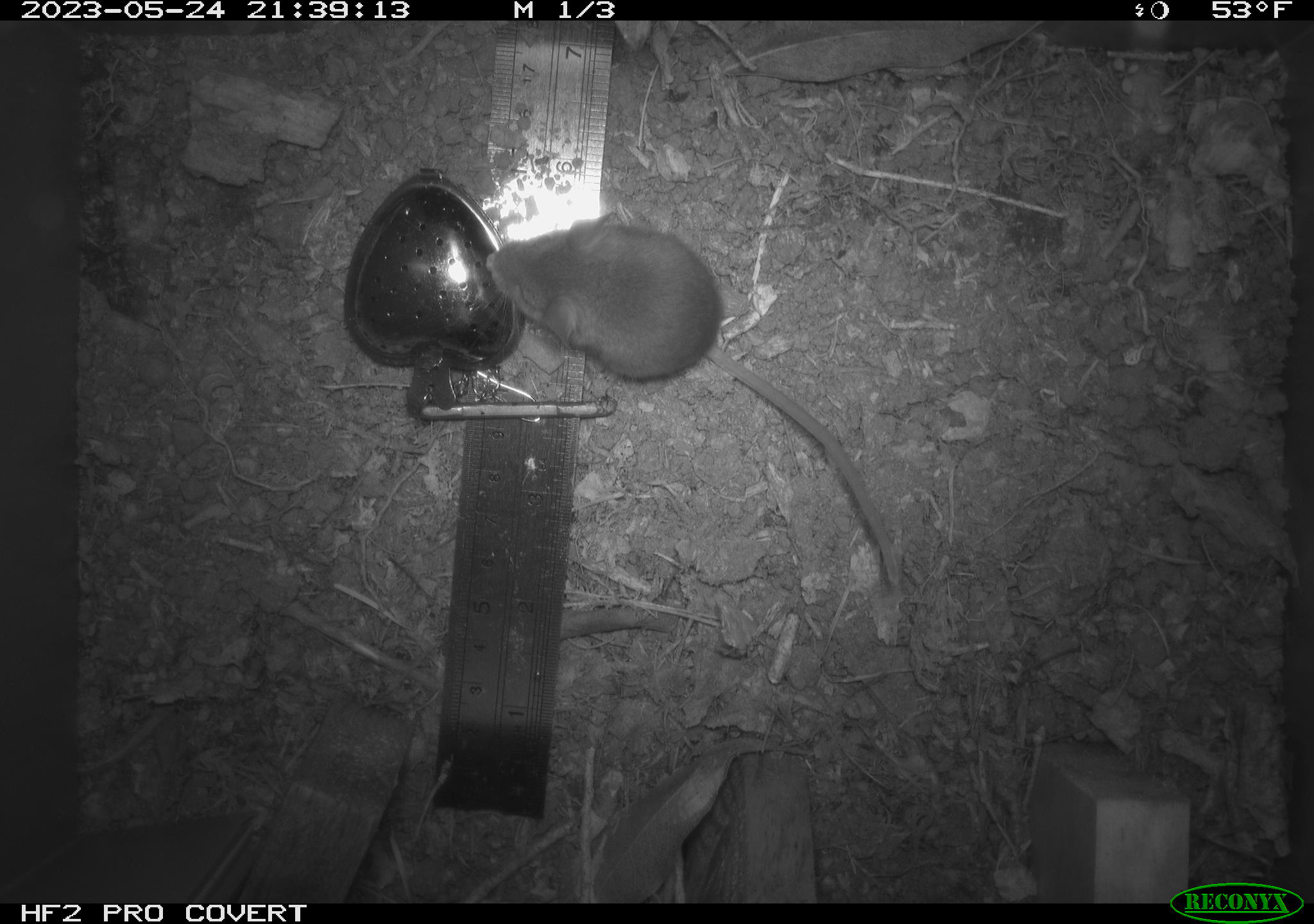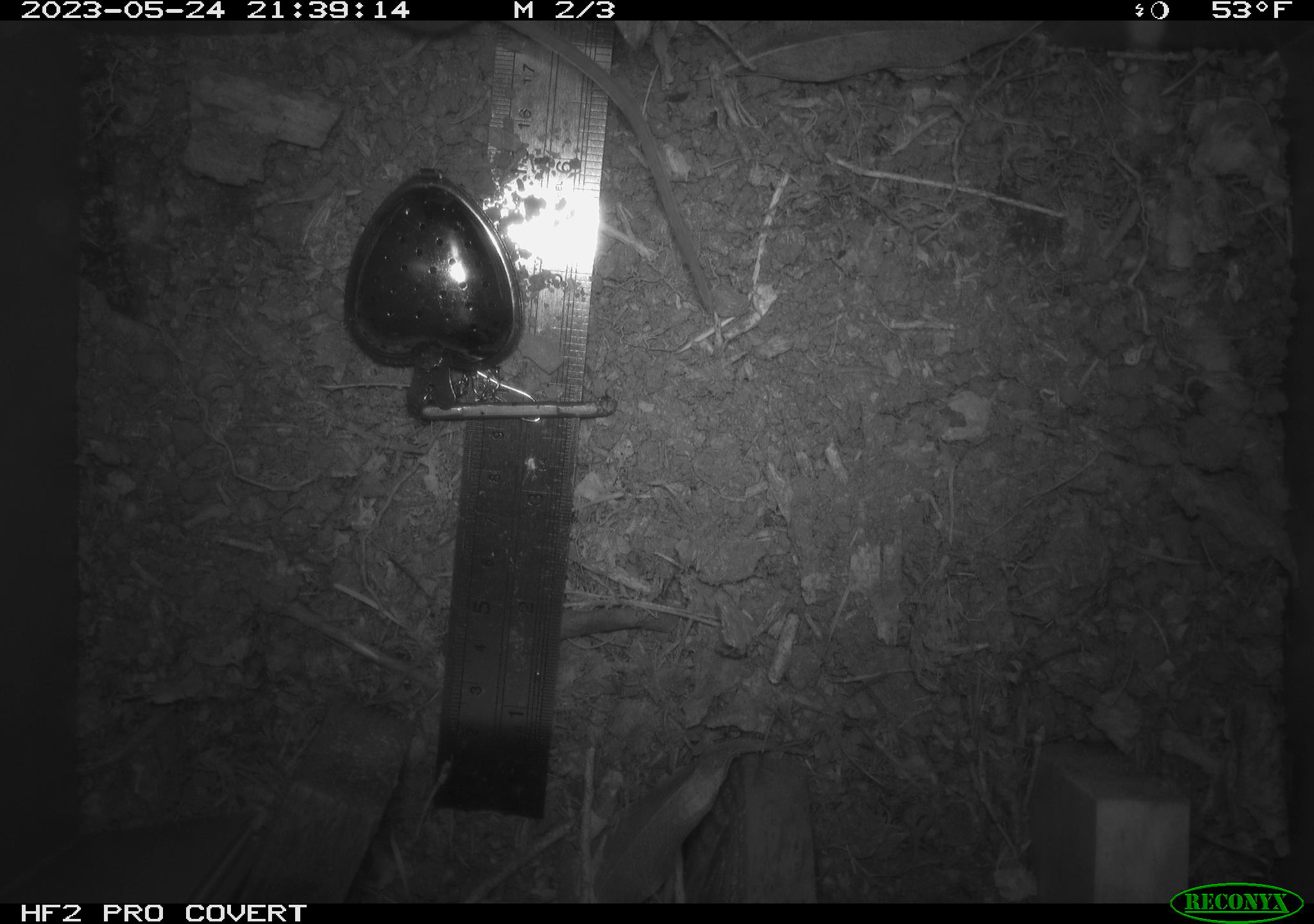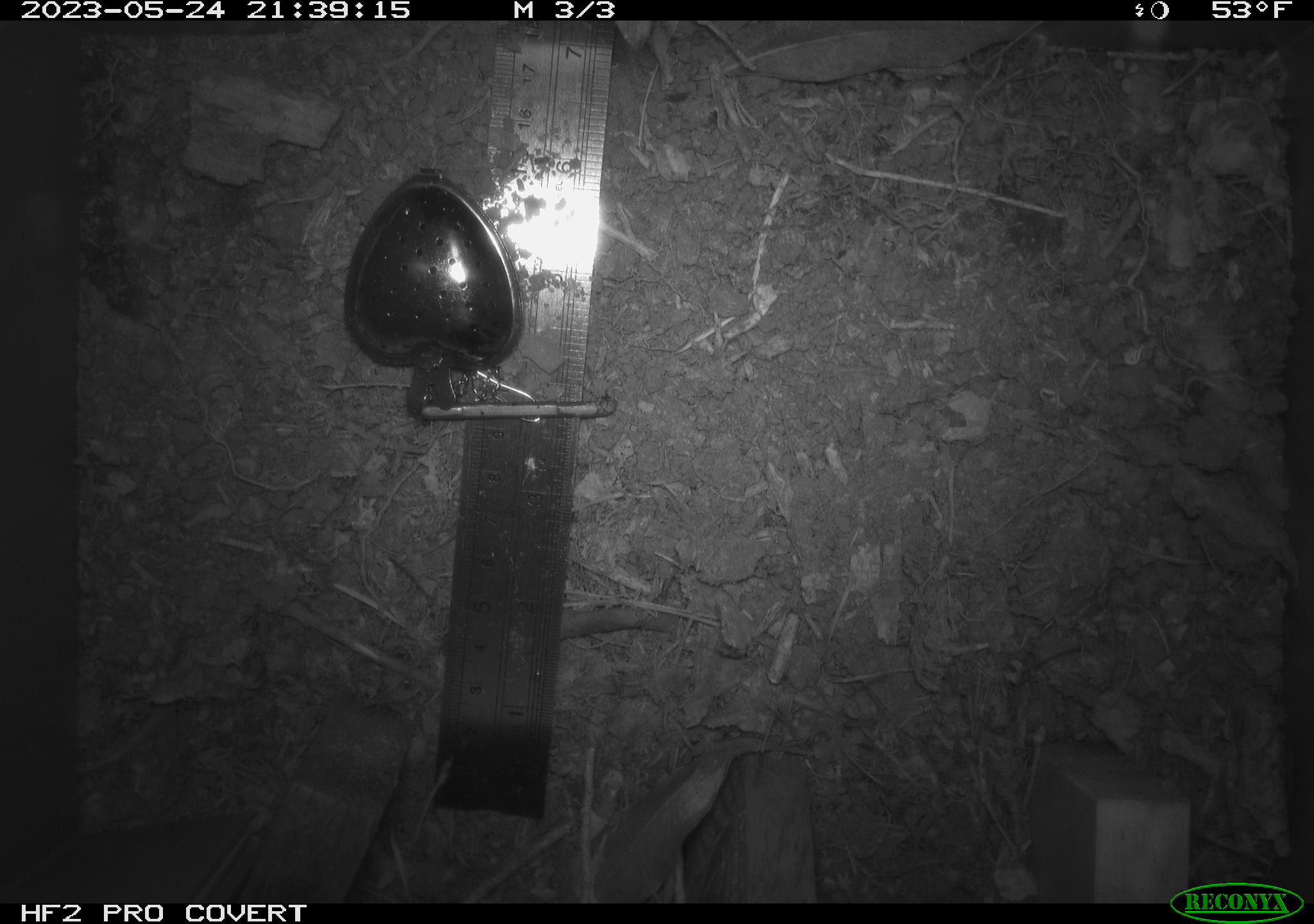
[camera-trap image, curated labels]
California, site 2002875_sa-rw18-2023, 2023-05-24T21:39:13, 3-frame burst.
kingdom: Animalia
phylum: Chordata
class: Mammalia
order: Rodentia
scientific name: Rodentia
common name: mouse species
Mouse species (Rodentia).